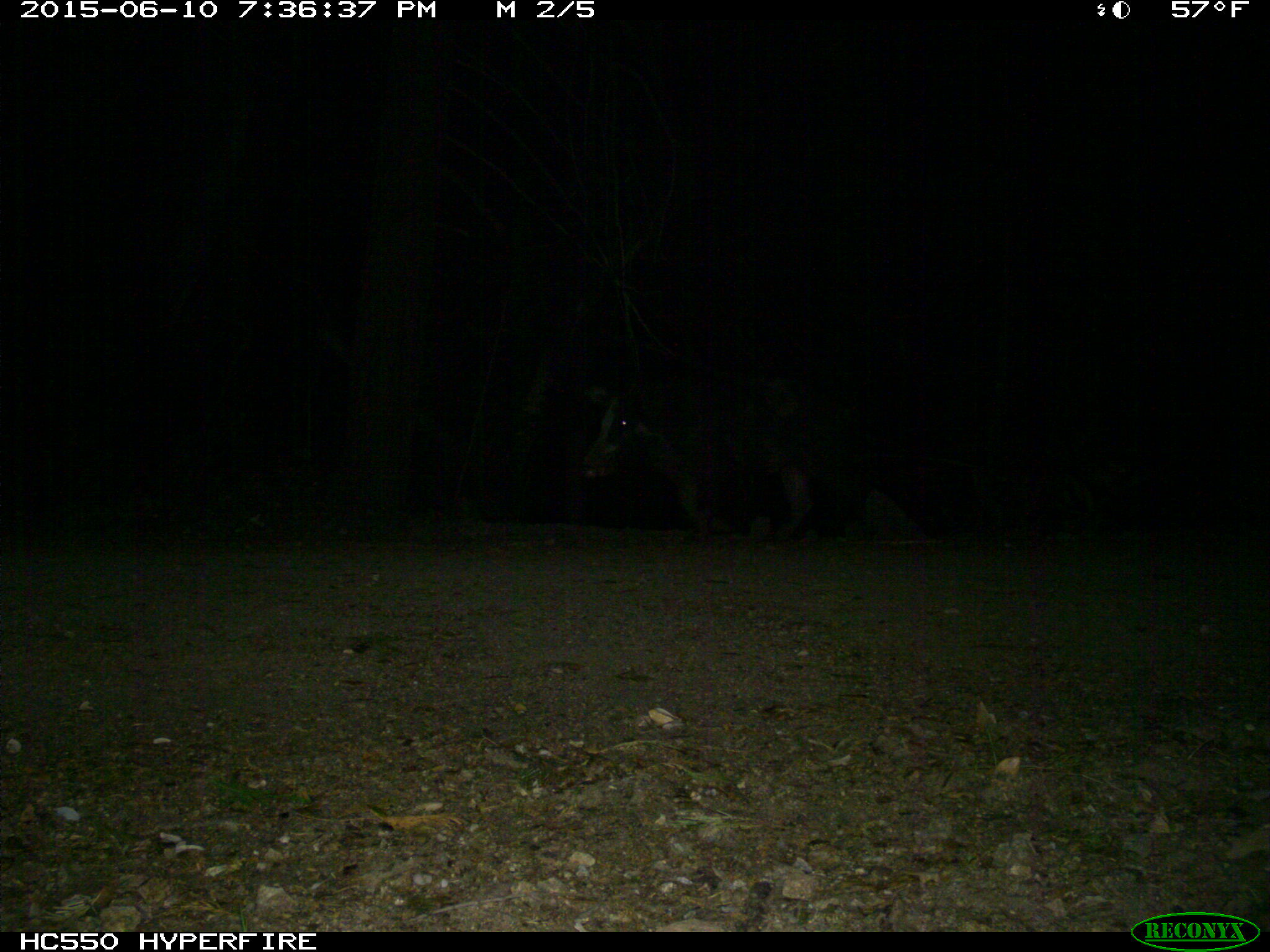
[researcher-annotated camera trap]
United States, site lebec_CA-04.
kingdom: Animalia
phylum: Chordata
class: Mammalia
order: Artiodactyla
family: Suidae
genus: Sus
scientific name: Sus scrofa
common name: wild boar